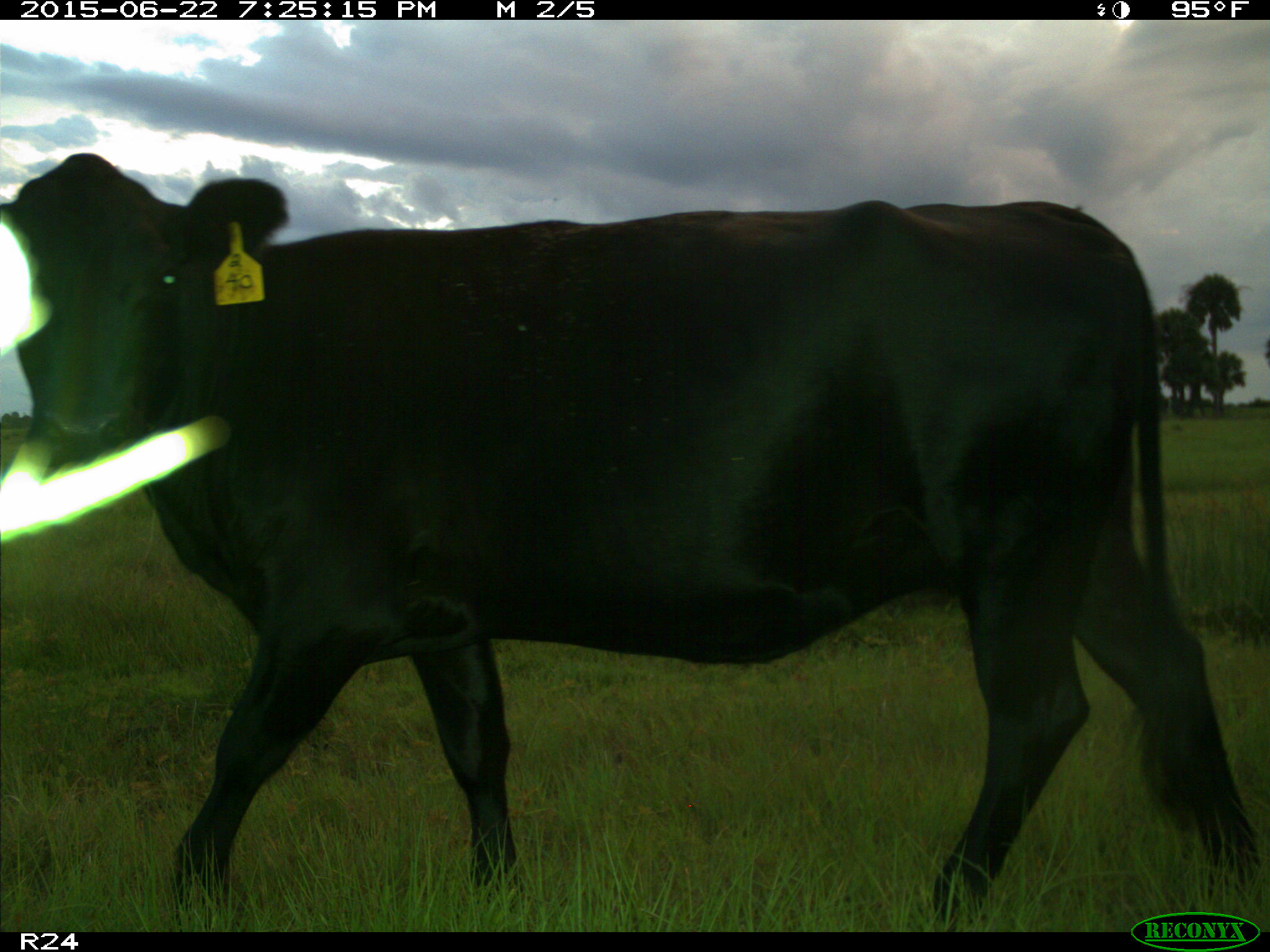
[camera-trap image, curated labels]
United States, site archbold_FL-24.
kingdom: Animalia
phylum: Chordata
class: Mammalia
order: Artiodactyla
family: Bovidae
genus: Bos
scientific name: Bos taurus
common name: domestic cow